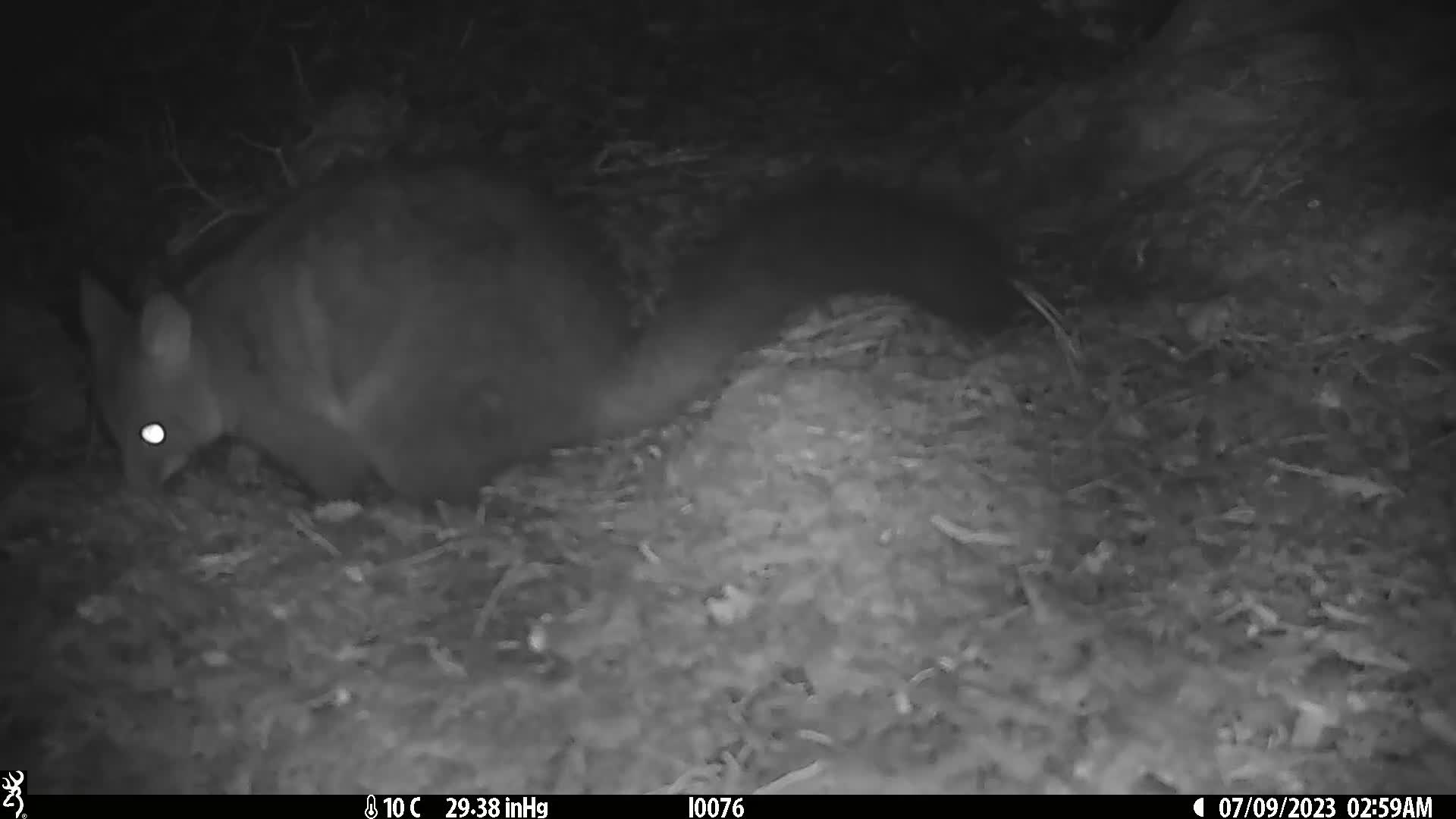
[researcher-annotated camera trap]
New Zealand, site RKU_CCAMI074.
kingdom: Animalia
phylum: Chordata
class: Mammalia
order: Diprotodontia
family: Phalangeridae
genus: Trichosurus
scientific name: Trichosurus vulpecula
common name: common brushtail possum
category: possum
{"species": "possum (common brushtail possum) (Trichosurus vulpecula)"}